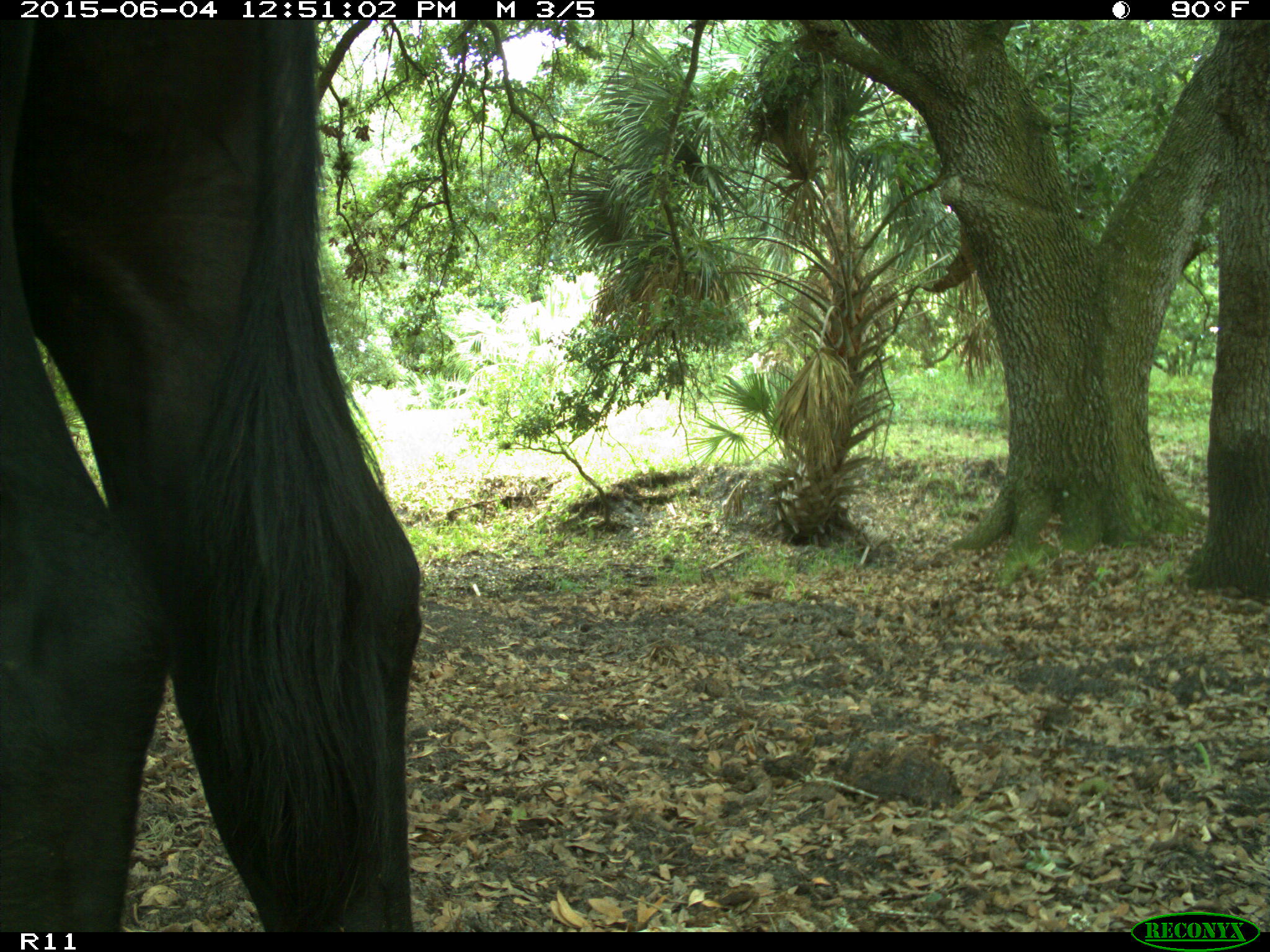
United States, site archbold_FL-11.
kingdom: Animalia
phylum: Chordata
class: Mammalia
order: Artiodactyla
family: Bovidae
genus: Bos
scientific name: Bos taurus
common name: domestic cow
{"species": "Bos taurus (domestic cow)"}